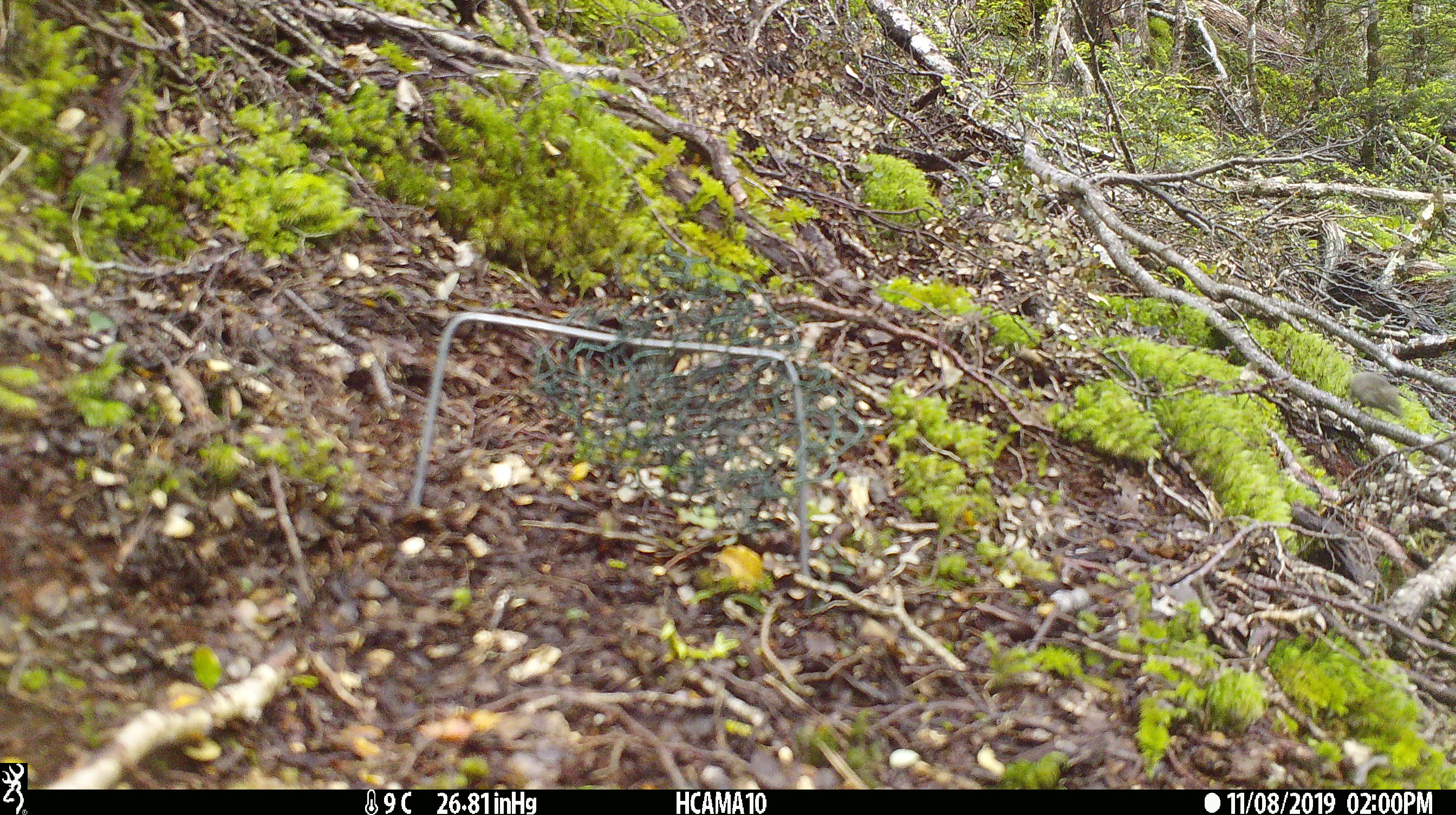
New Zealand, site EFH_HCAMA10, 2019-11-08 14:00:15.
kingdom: Animalia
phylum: Chordata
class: Mammalia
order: Rodentia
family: Muridae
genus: Mus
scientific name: Mus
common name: mouse